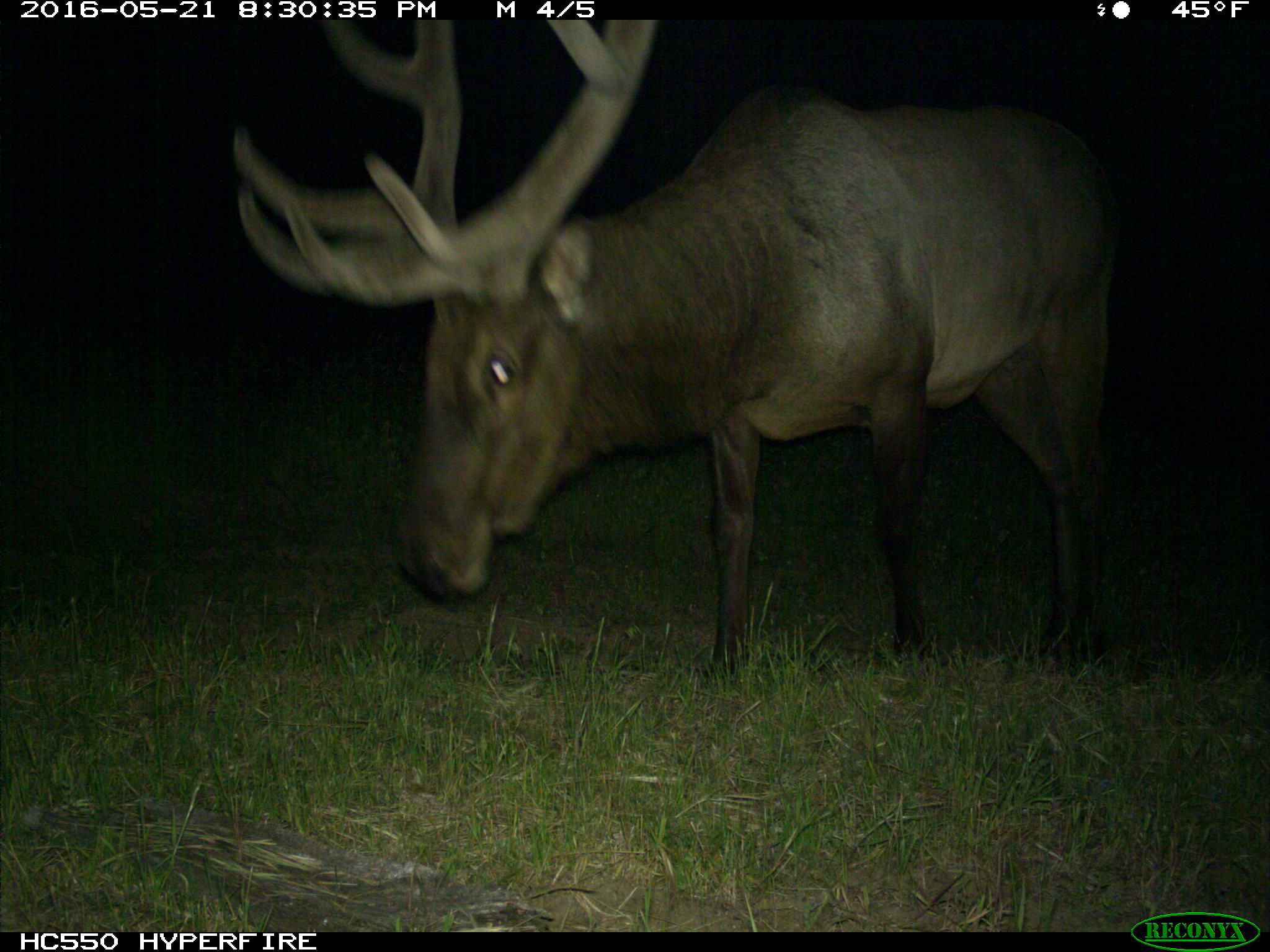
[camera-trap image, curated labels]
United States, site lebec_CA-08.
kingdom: Animalia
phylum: Chordata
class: Mammalia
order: Artiodactyla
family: Cervidae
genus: Cervus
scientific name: Cervus canadensis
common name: elk